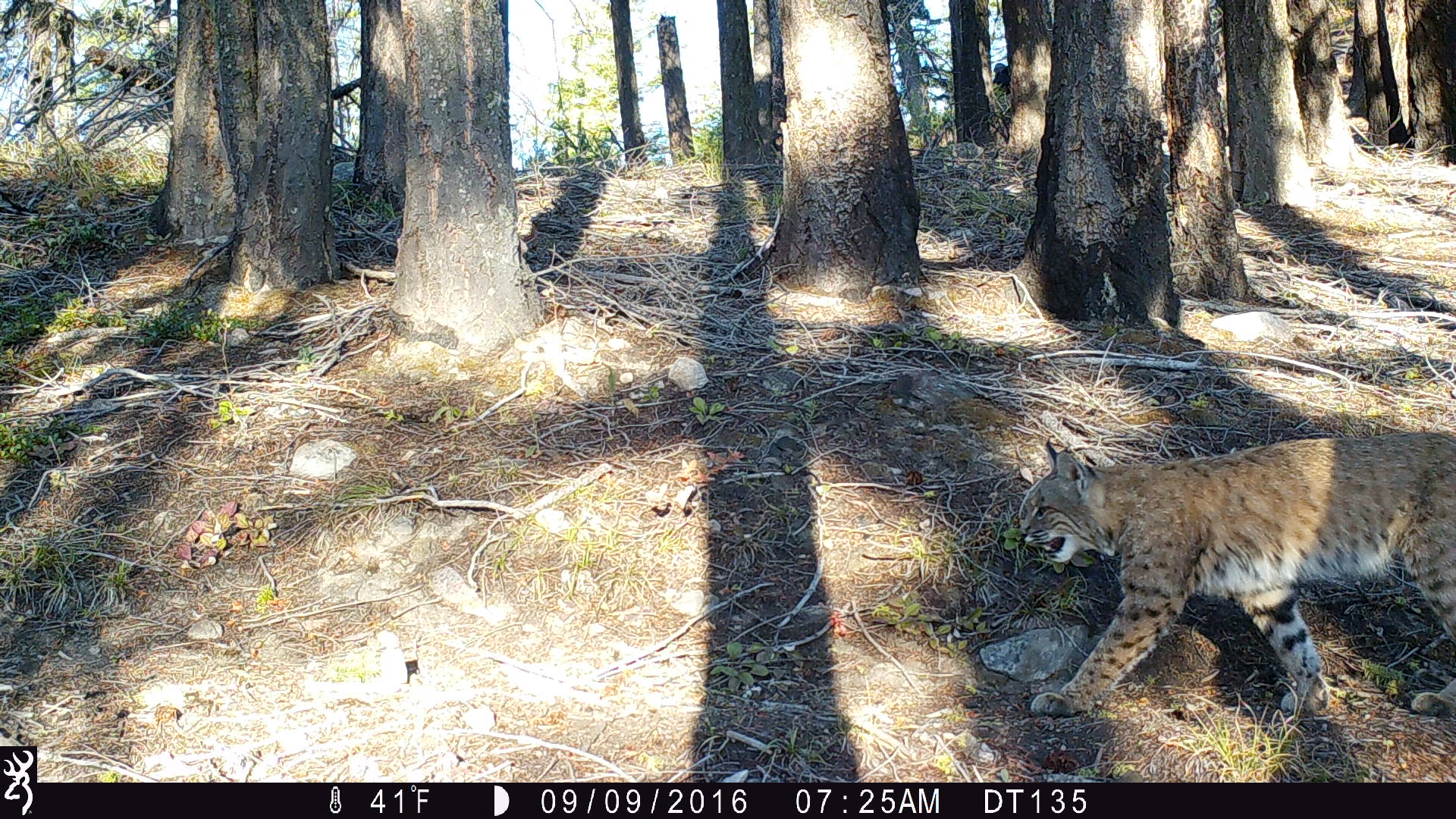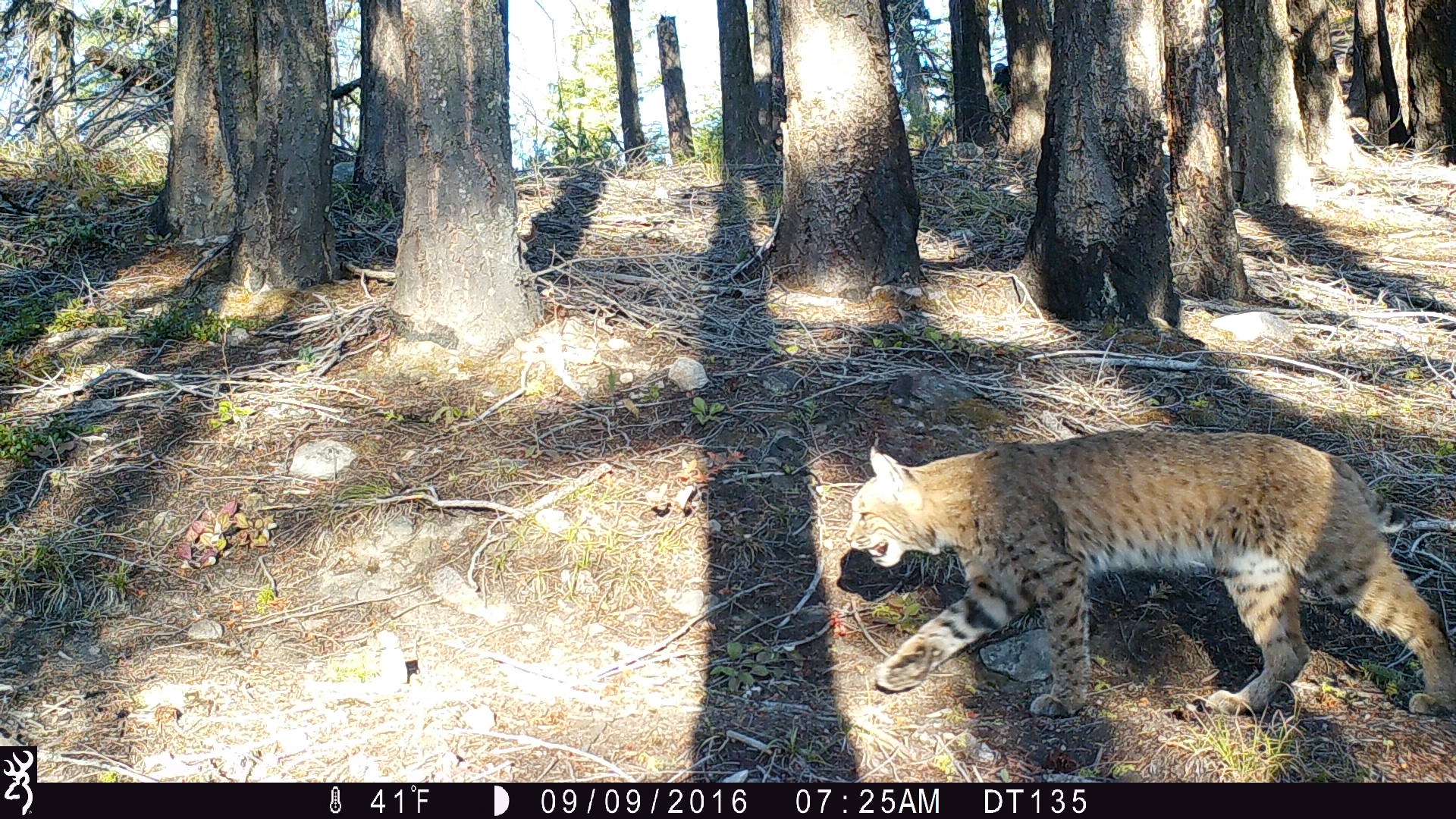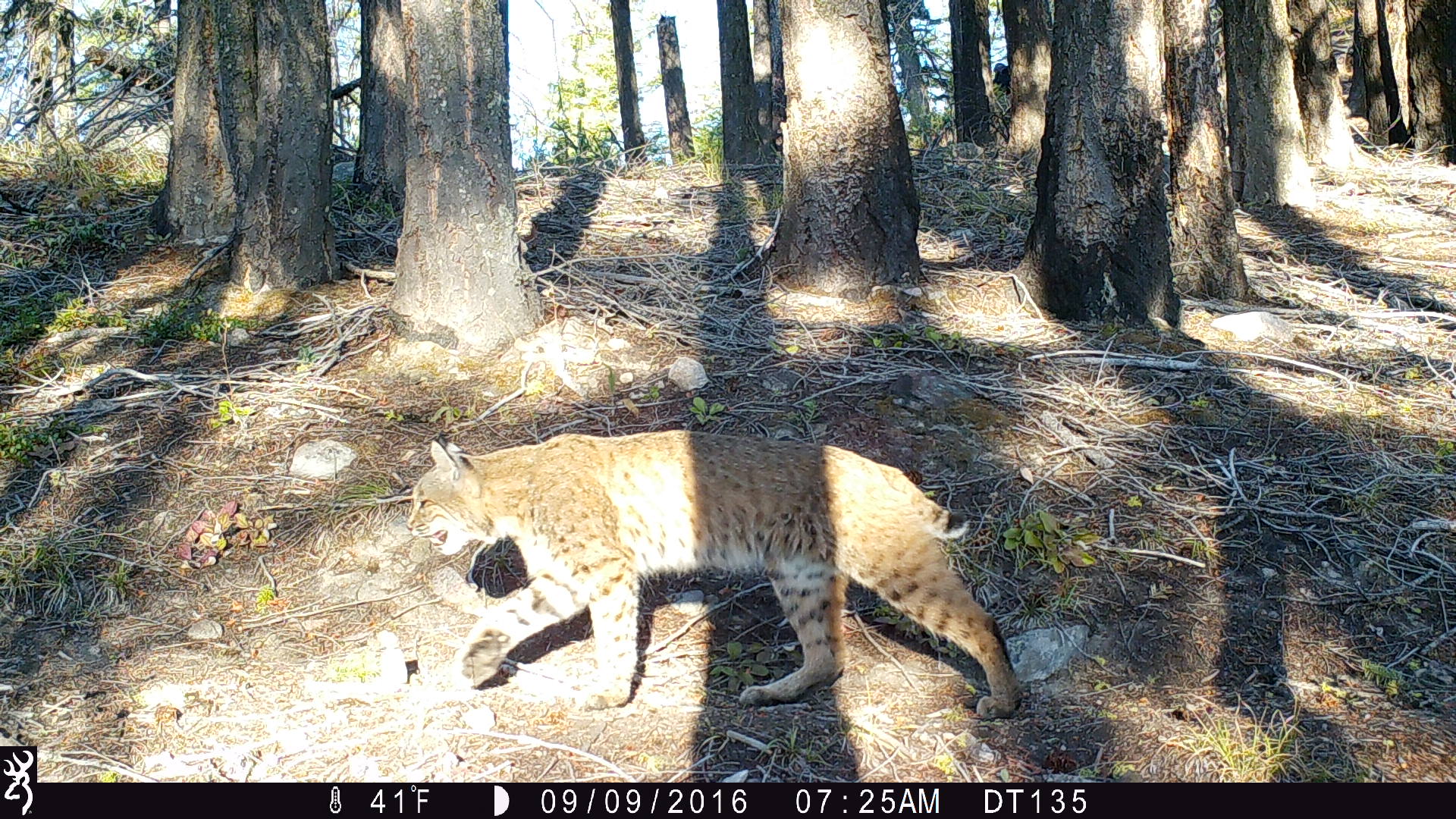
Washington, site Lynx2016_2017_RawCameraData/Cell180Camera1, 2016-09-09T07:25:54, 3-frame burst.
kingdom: Animalia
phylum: Chordata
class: Mammalia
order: Carnivora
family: Felidae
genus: Lynx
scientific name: Lynx rufus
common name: bobcat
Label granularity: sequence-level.